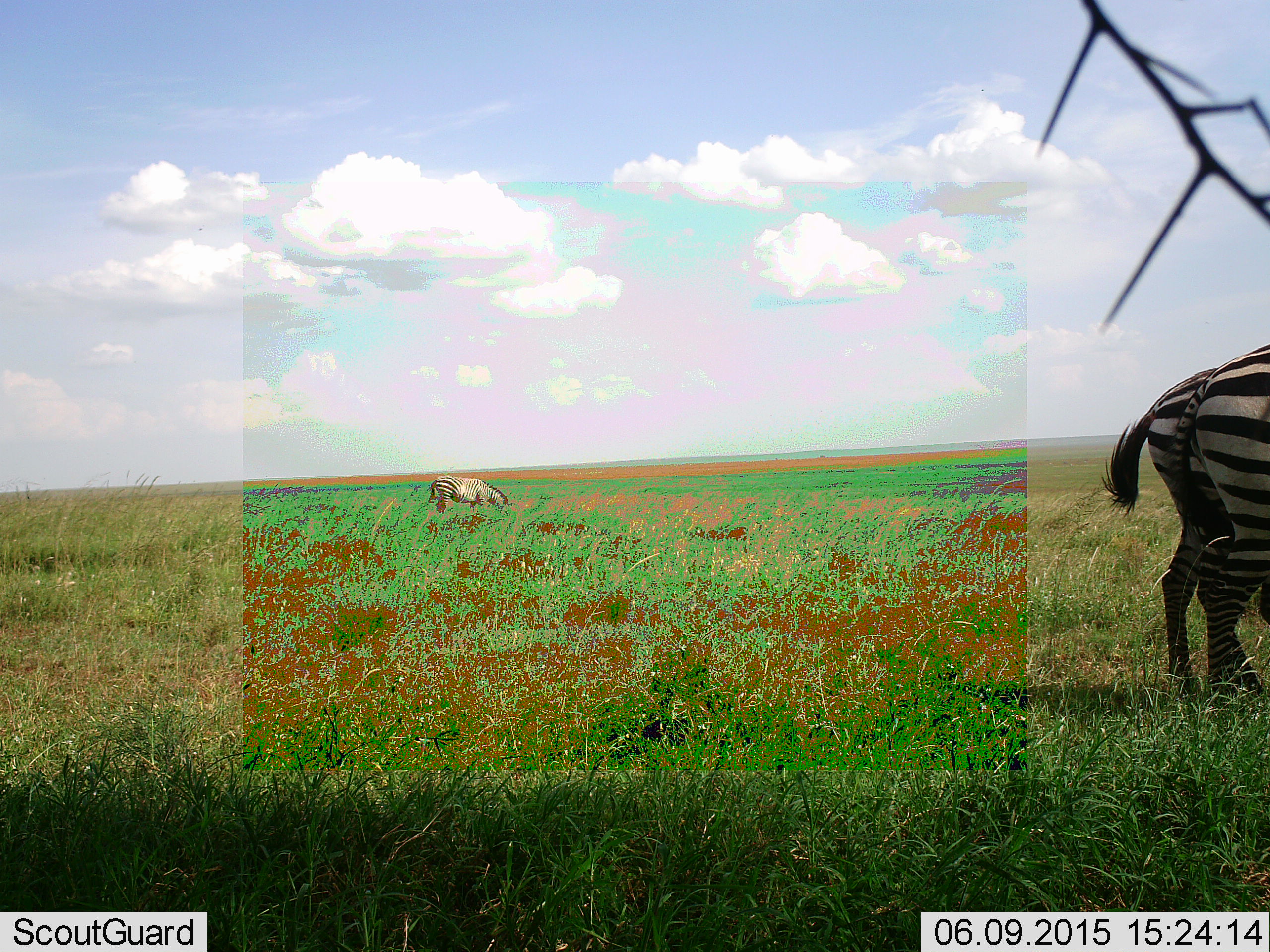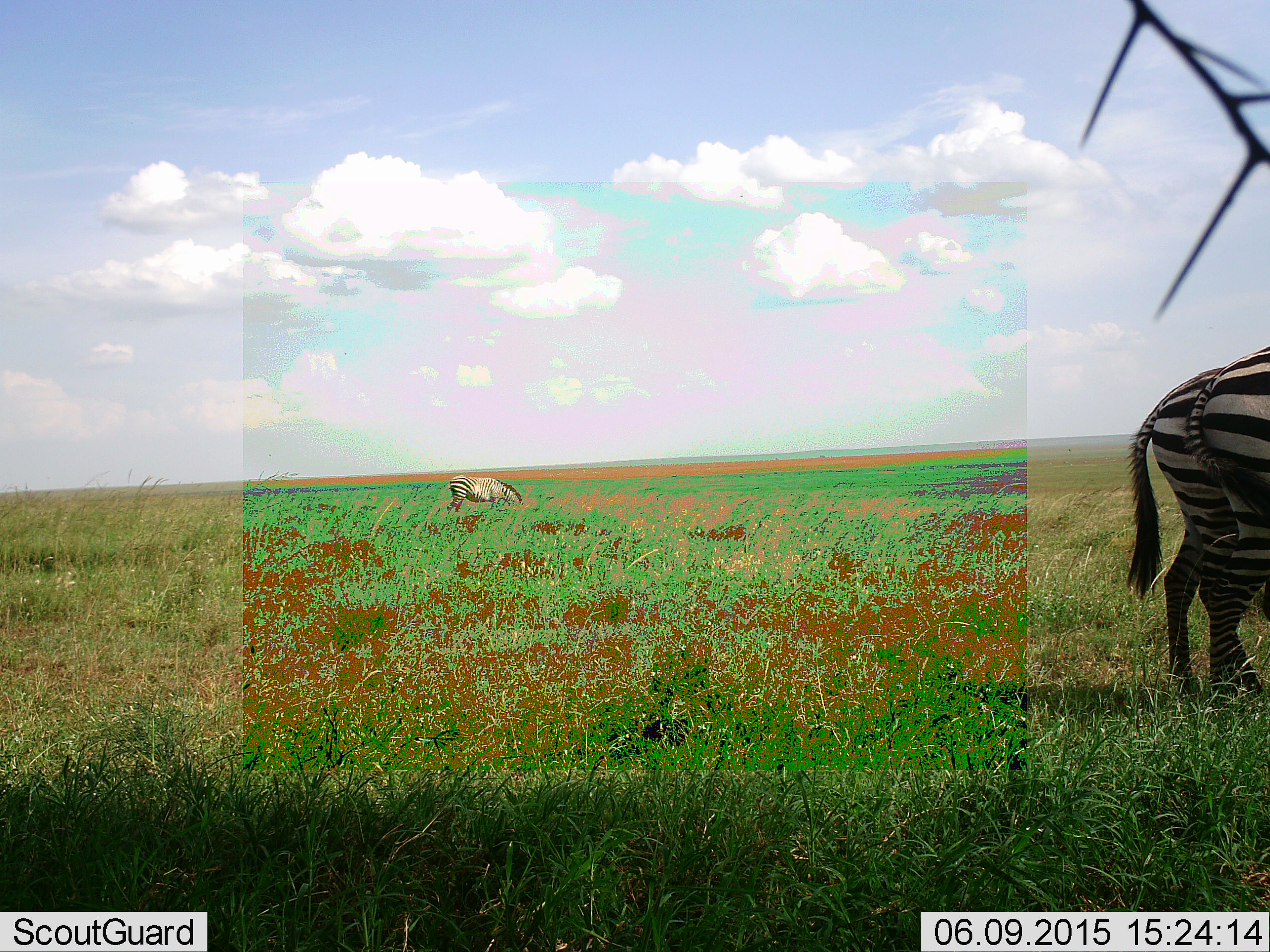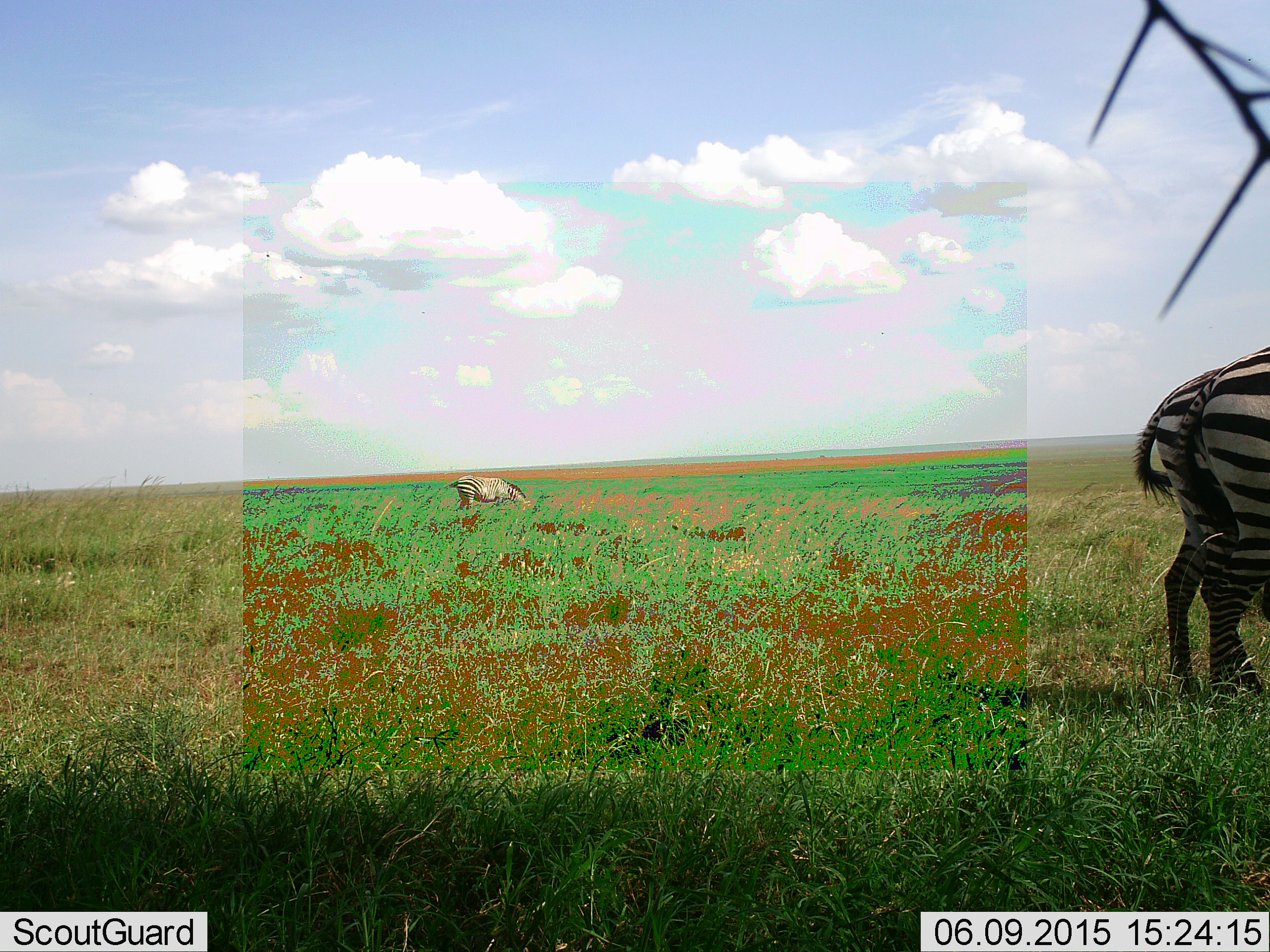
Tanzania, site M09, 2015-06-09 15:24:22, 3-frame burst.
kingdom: Animalia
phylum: Chordata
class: Mammalia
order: Perissodactyla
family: Equidae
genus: Equus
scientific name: Equus quagga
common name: plains zebra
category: zebra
Zebra (plains zebra) (Equus quagga), count 3. Behavior (volunteer vote fractions): standing 30%, resting 0%, moving 10%, interacting 0%. Young present (vote fraction): 0%. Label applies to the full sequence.